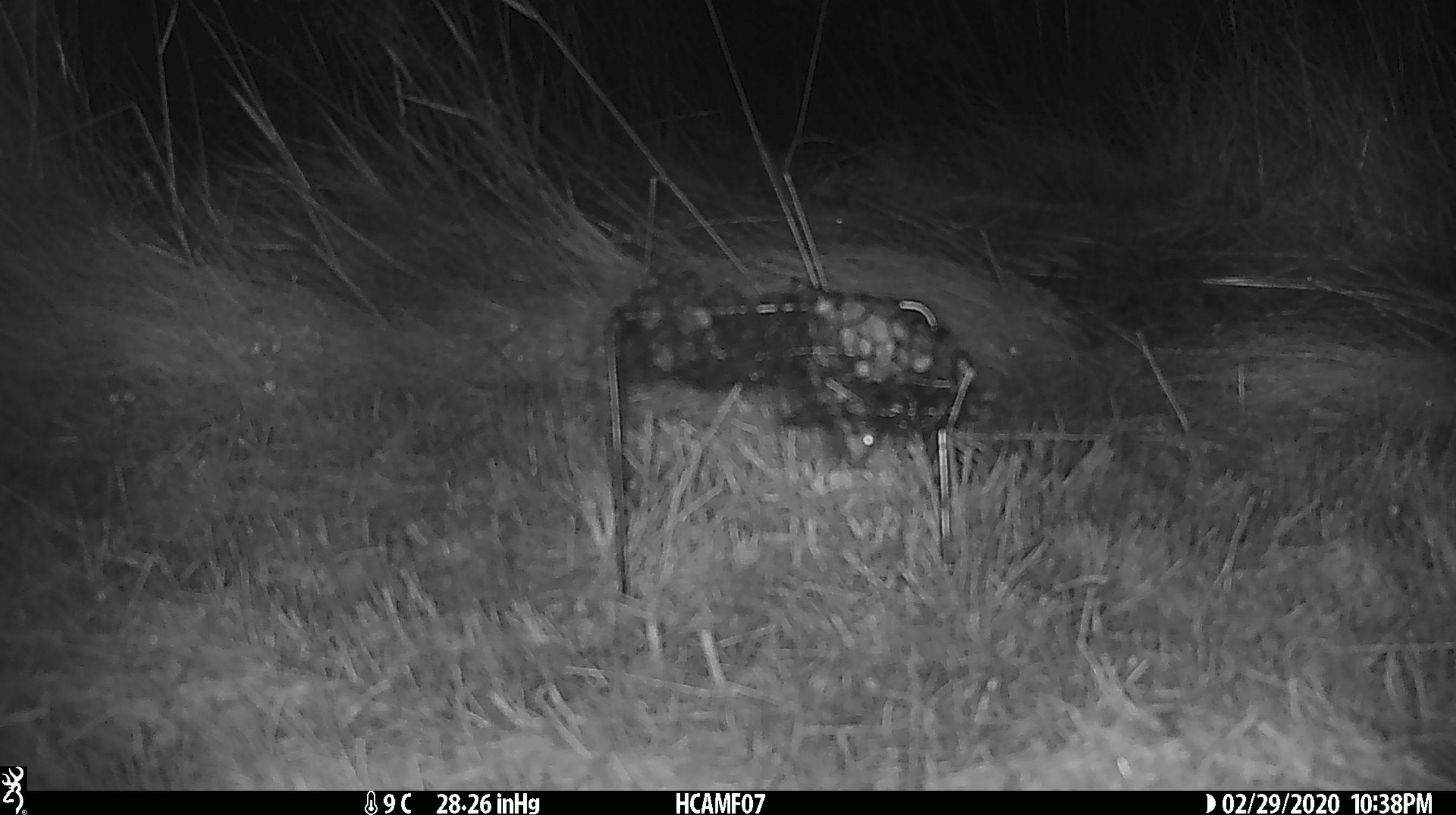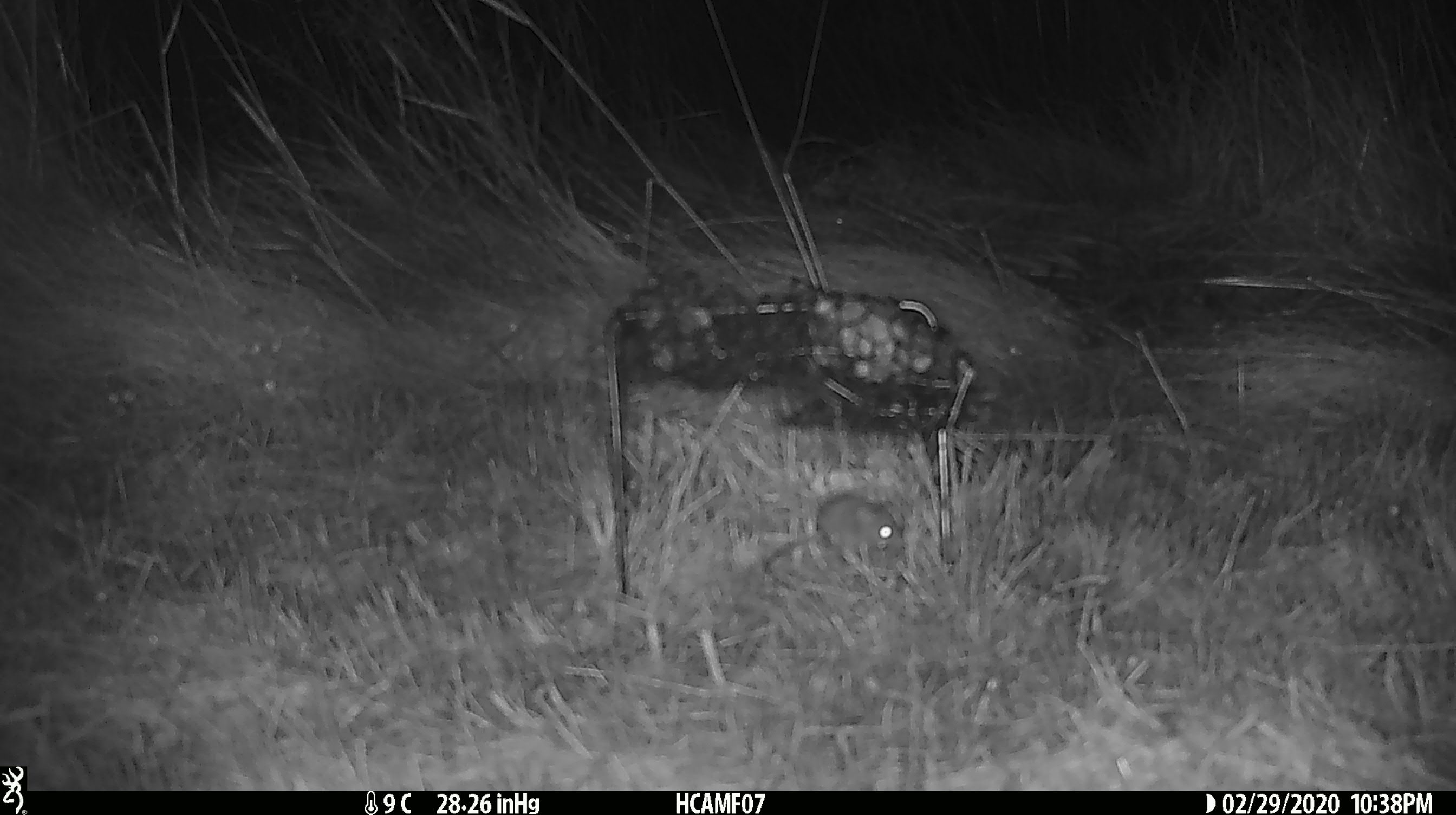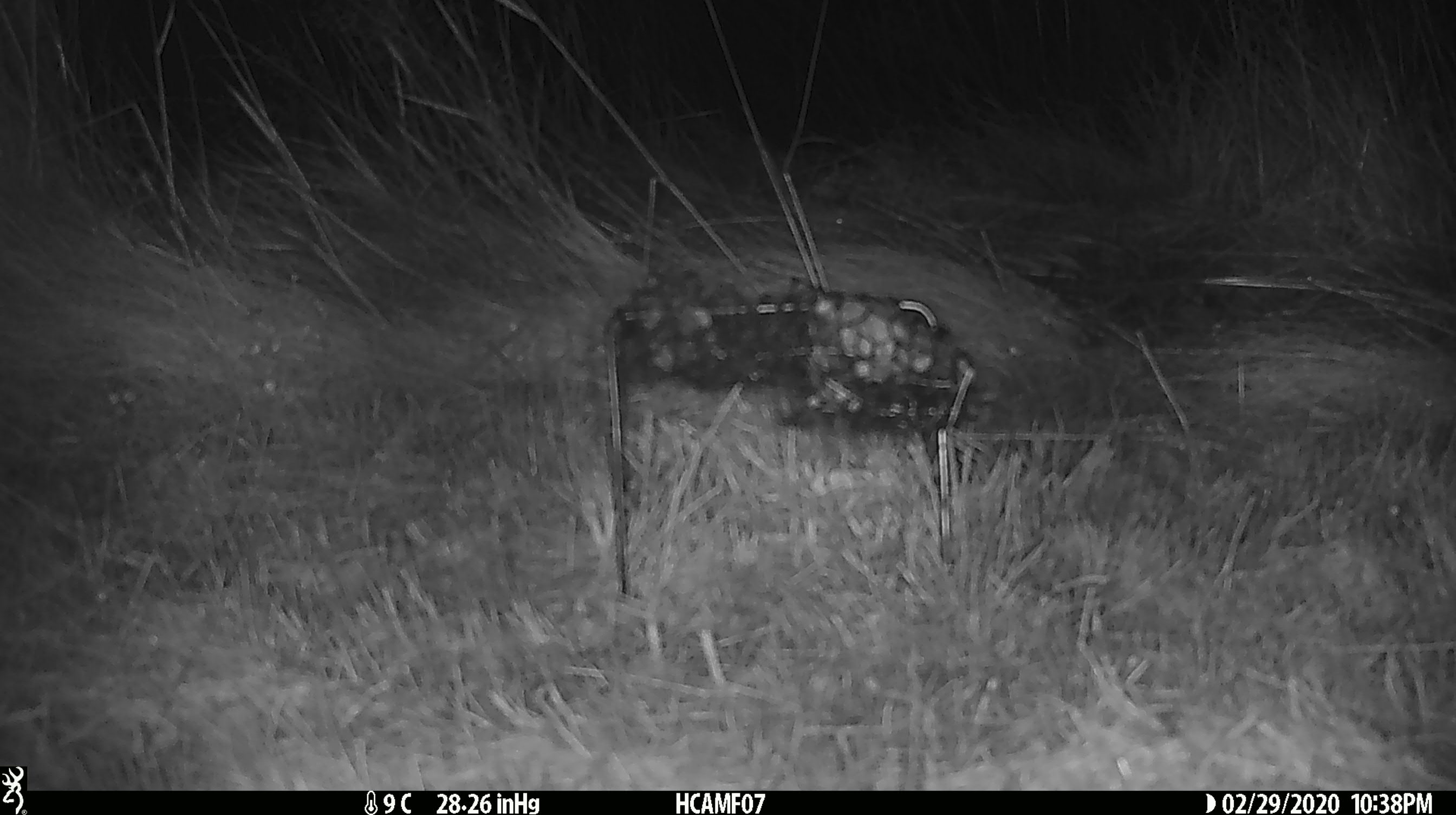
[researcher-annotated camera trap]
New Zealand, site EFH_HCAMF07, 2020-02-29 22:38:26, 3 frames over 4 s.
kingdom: Animalia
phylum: Chordata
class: Mammalia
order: Rodentia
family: Muridae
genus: Mus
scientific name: Mus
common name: mouse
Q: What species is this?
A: Mouse (Mus).